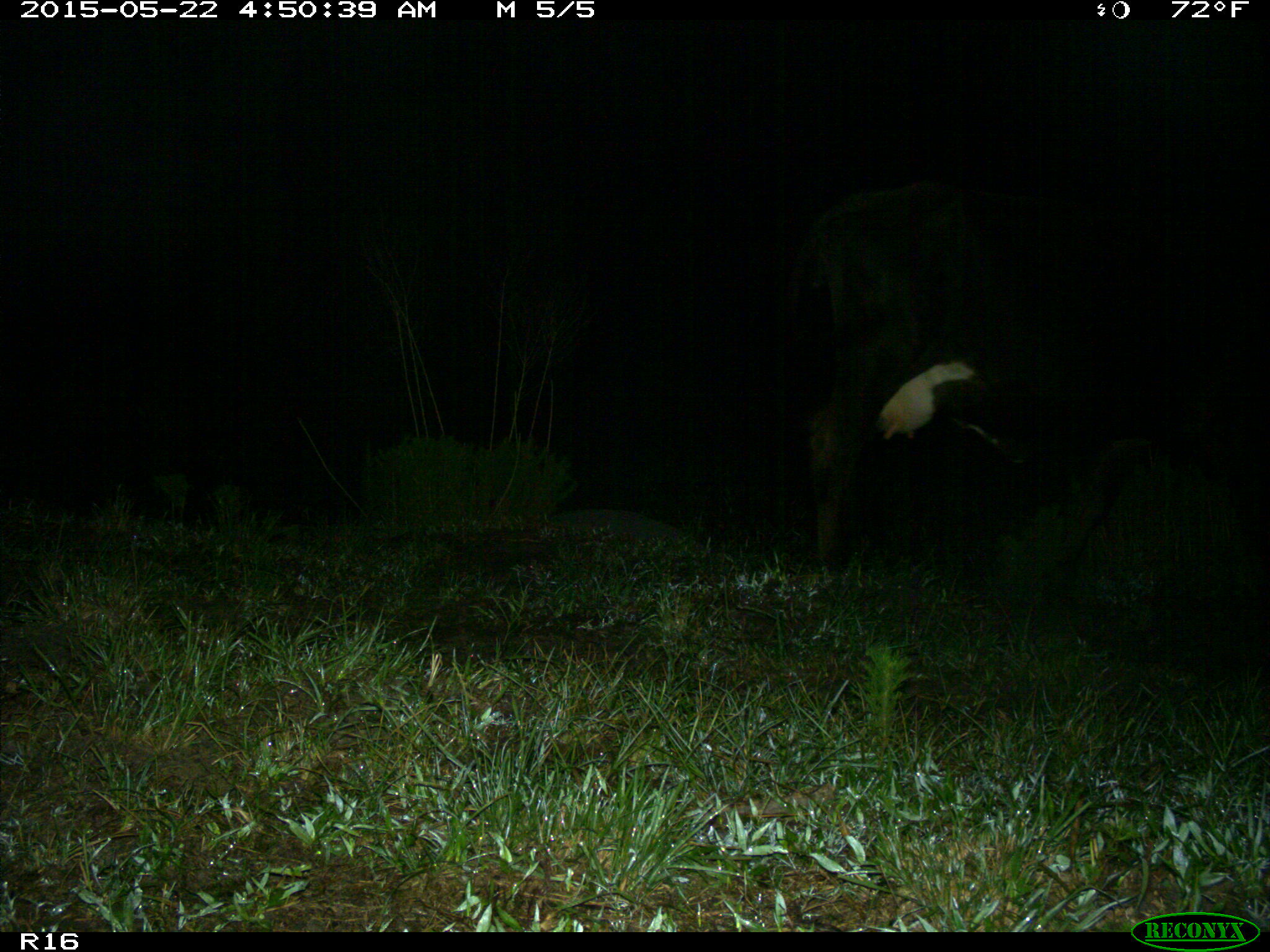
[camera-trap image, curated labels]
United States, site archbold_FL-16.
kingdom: Animalia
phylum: Chordata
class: Mammalia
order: Artiodactyla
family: Bovidae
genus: Bos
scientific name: Bos taurus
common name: domestic cow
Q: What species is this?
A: Bos taurus (domestic cow).